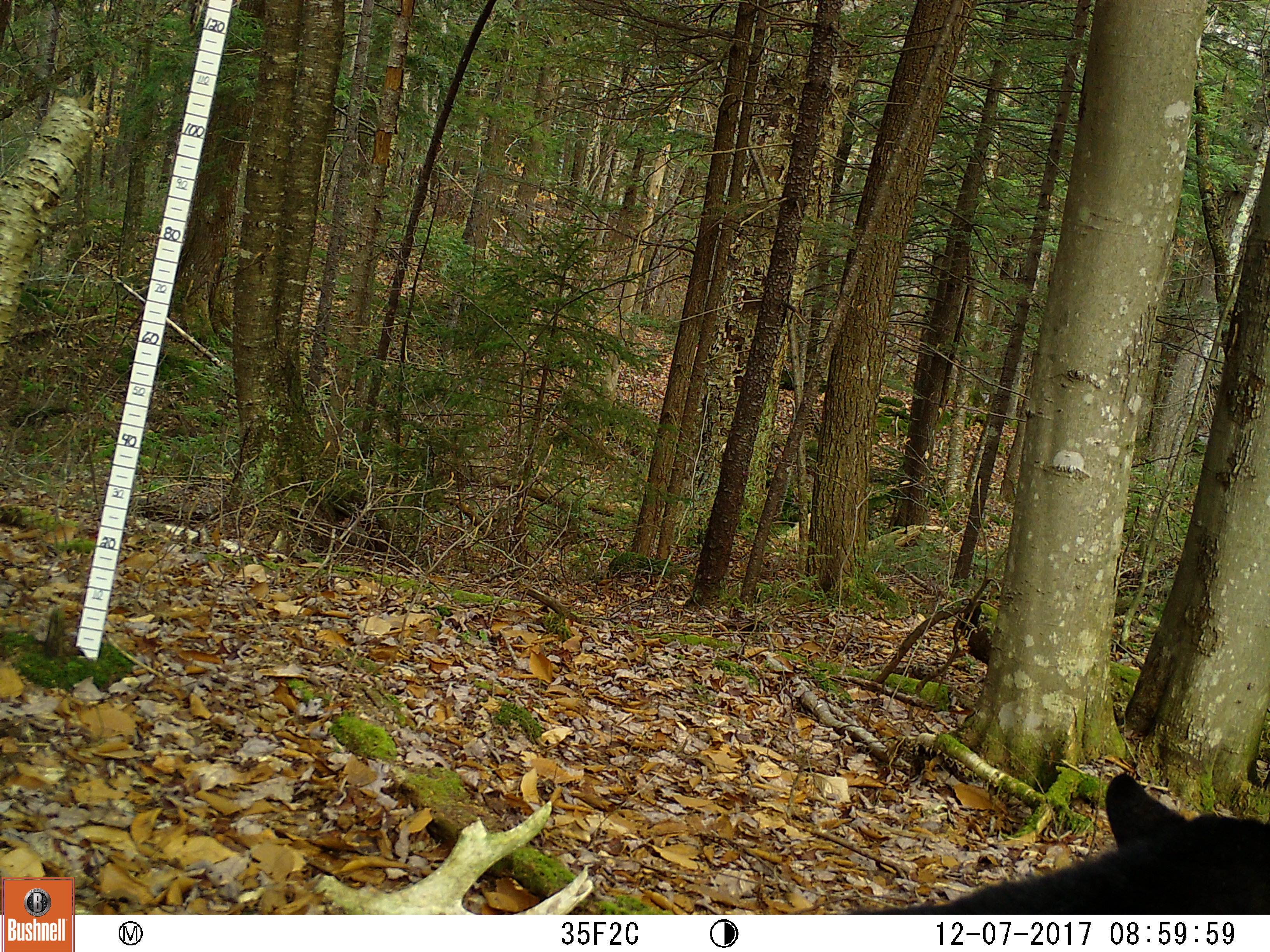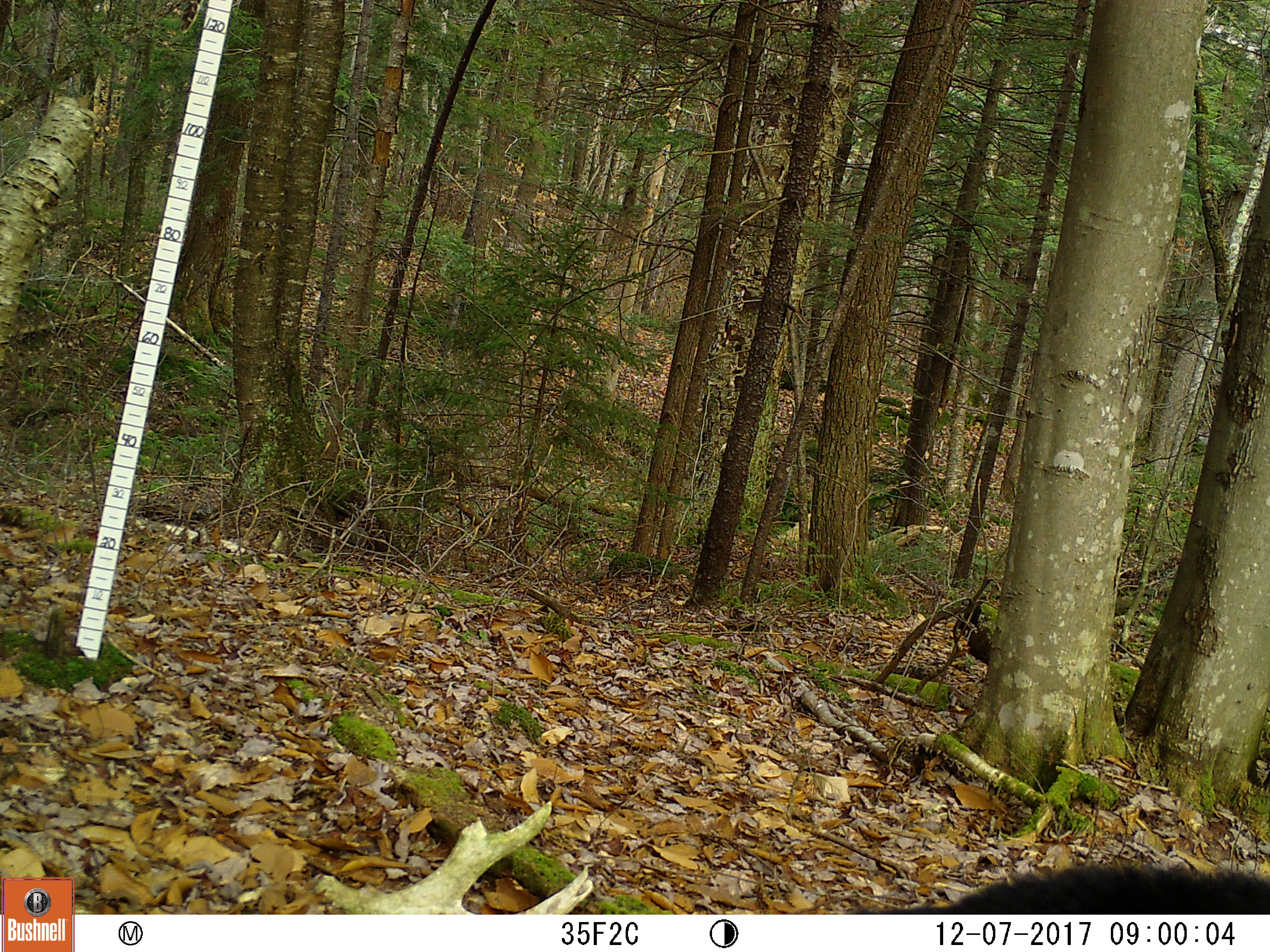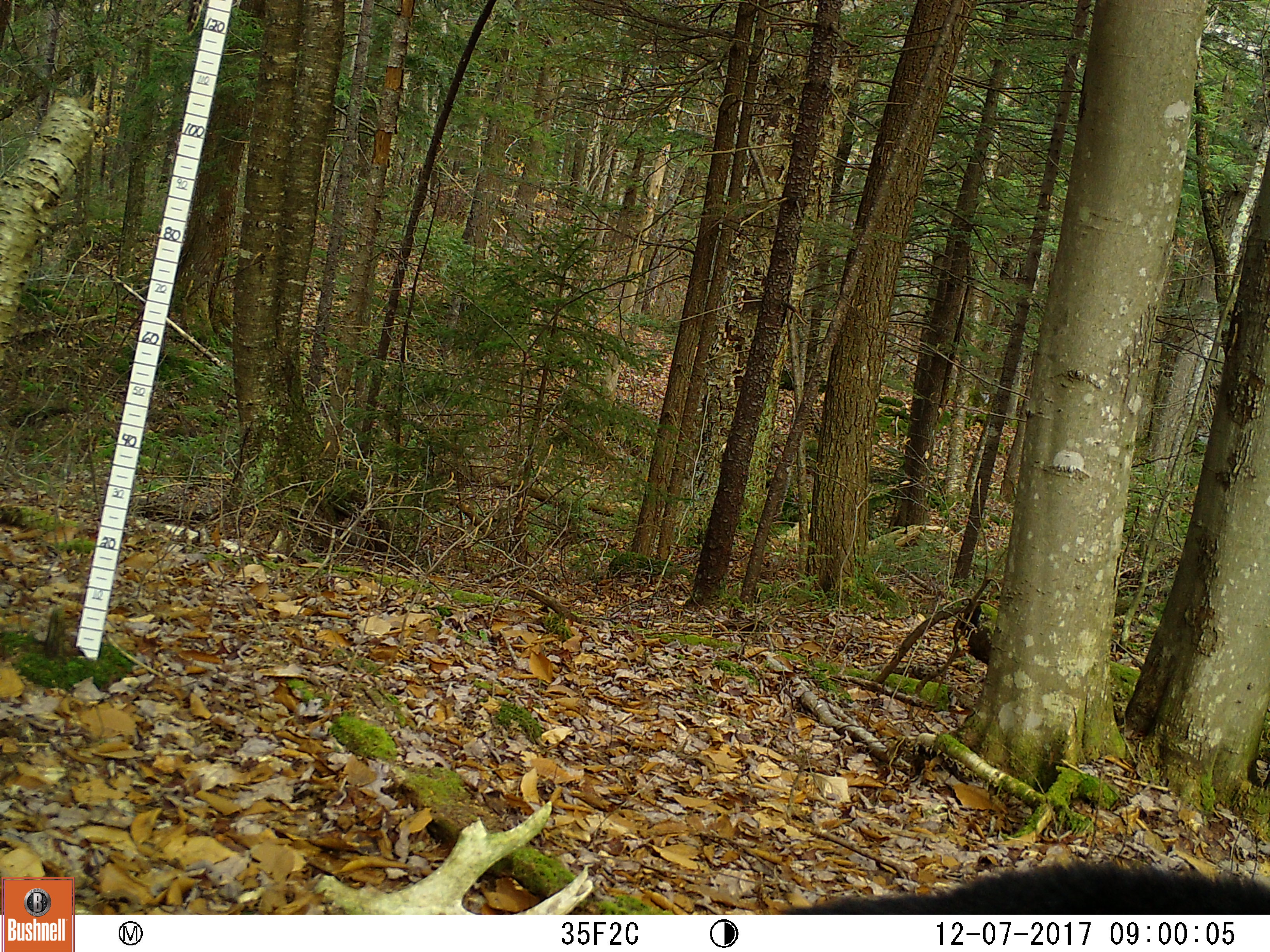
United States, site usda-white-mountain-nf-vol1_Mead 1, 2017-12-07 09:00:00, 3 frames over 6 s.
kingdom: Animalia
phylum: Chordata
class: Mammalia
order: Carnivora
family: Ursidae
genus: Ursus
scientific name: Ursus americanus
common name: black bear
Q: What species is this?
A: Black bear (Ursus americanus).